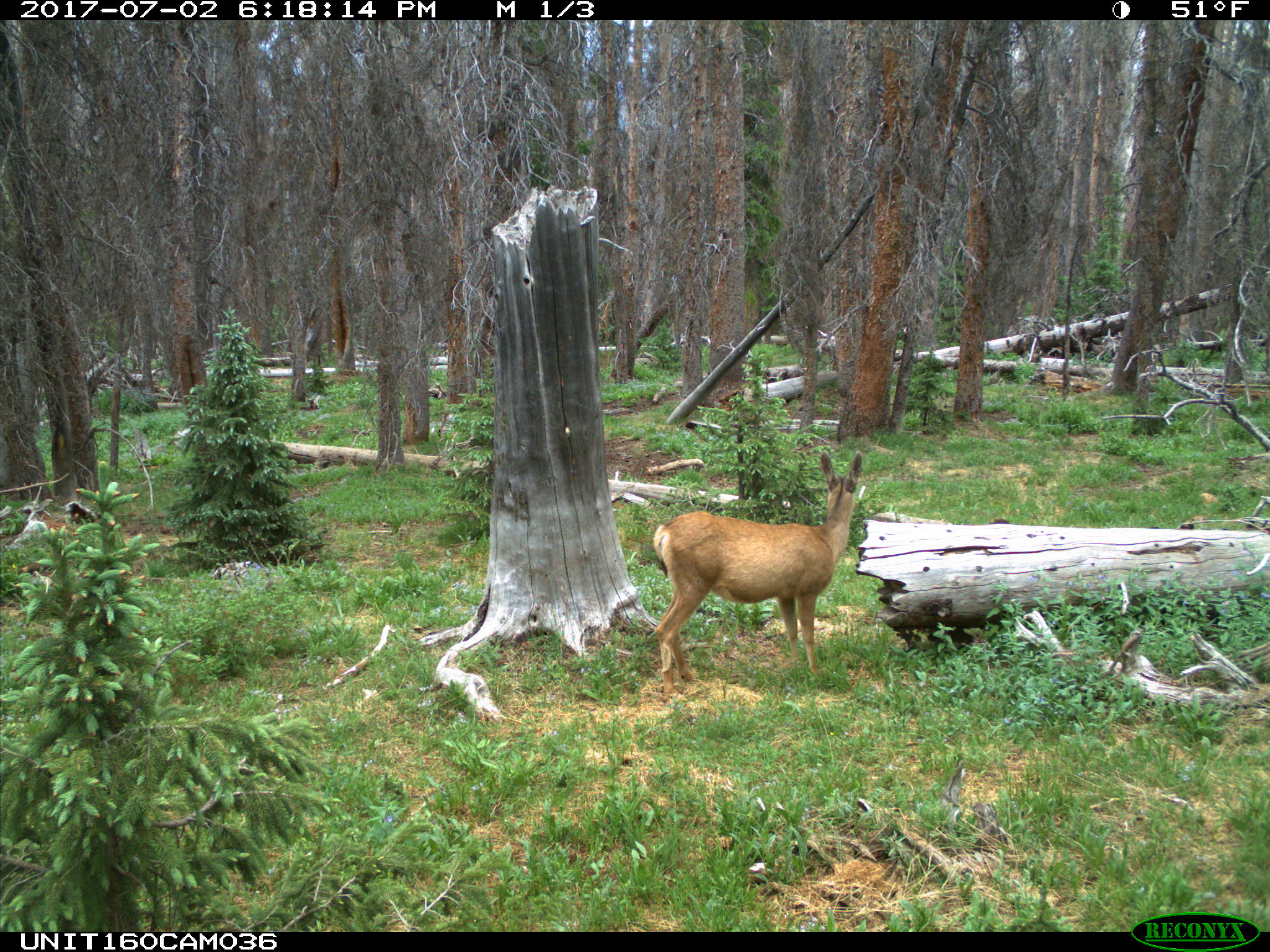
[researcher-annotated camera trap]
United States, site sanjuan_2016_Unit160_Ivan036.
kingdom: Animalia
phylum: Chordata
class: Mammalia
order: Artiodactyla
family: Cervidae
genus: Odocoileus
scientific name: Odocoileus hemionus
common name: mule deer